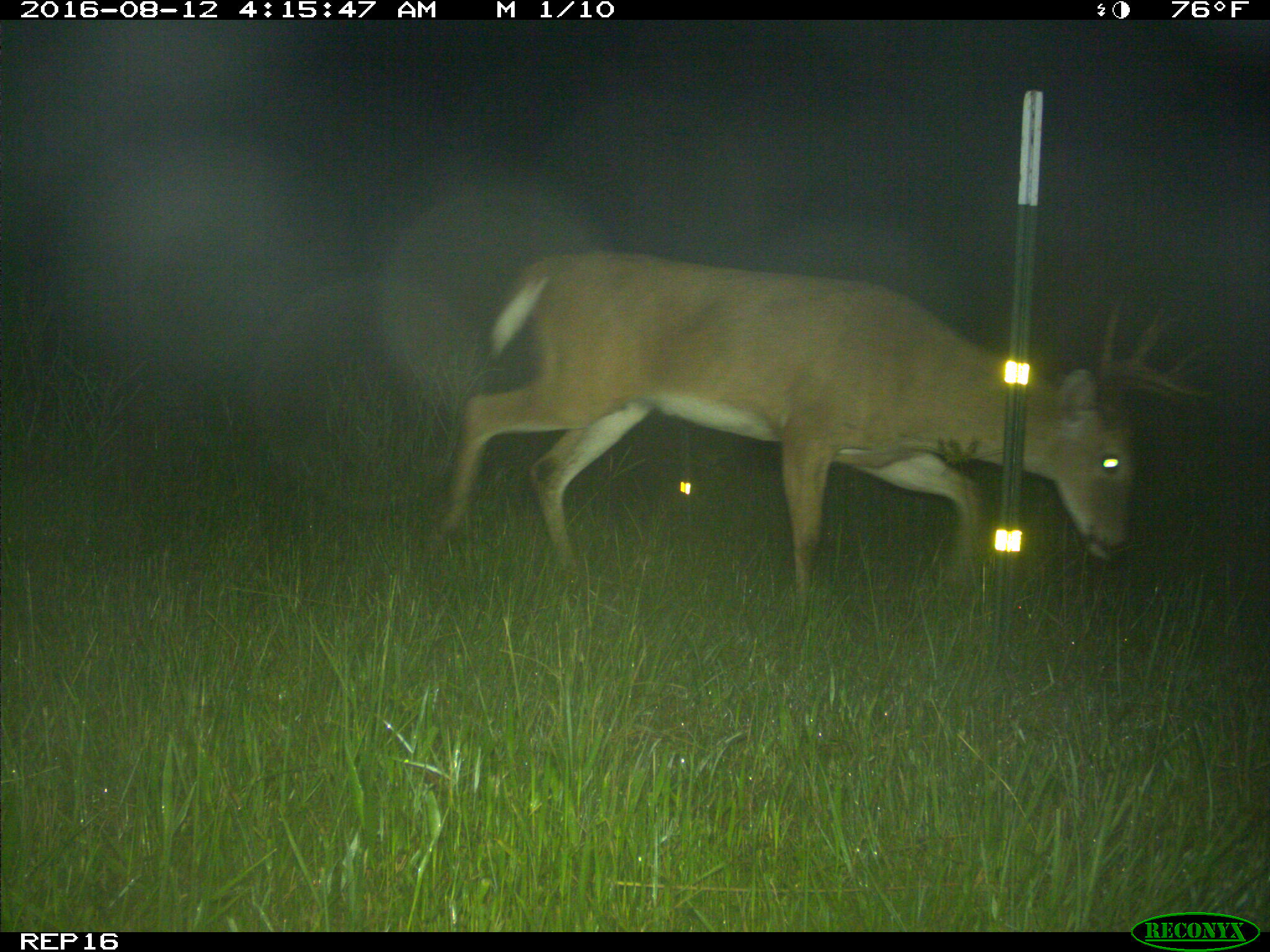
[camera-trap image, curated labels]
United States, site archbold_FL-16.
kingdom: Animalia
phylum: Chordata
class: Mammalia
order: Artiodactyla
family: Cervidae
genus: Odocoileus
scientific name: Odocoileus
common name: deer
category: unidentified deer